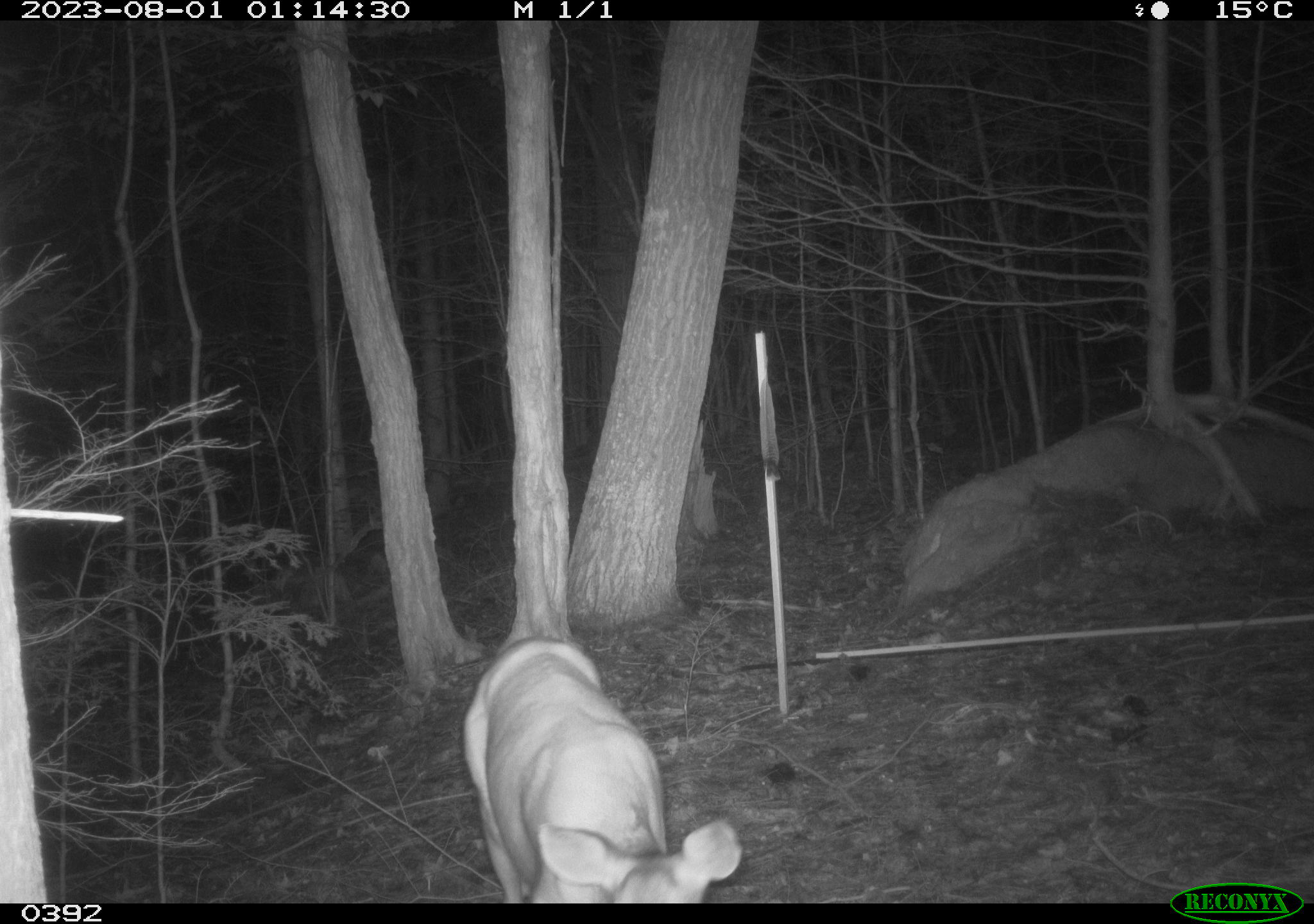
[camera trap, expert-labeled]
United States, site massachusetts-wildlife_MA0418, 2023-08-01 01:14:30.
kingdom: Animalia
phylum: Chordata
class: Mammalia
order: Artiodactyla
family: Cervidae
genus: Odocoileus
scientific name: Odocoileus virginianus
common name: white-tailed deer